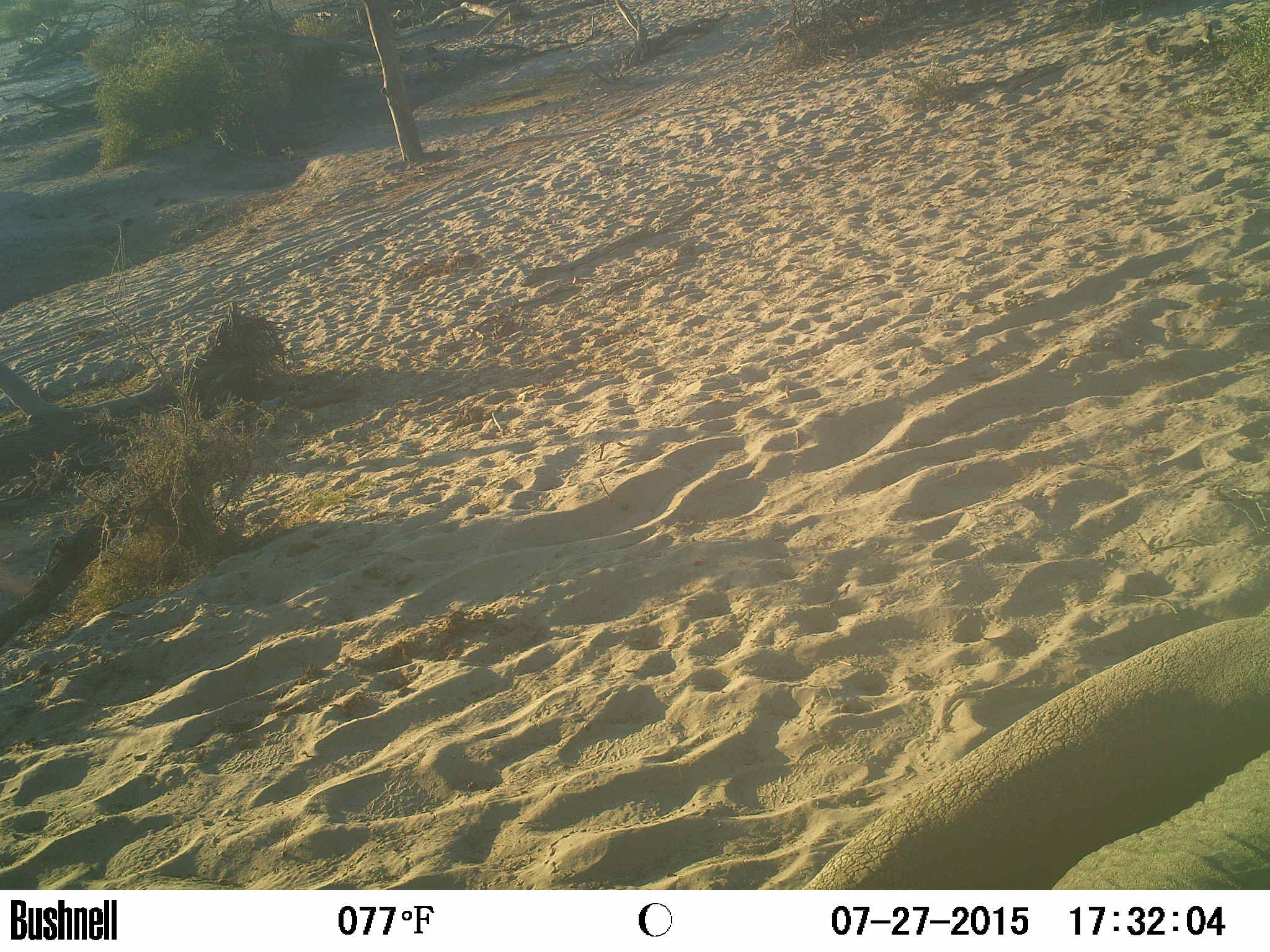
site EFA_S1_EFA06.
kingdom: Animalia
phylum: Chordata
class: Mammalia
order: Proboscidea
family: Elephantidae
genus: Loxodonta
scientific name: Loxodonta africana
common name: african bush elephant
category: elephant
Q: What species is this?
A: Elephant (african bush elephant) (Loxodonta africana).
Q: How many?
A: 1.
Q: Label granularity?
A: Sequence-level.